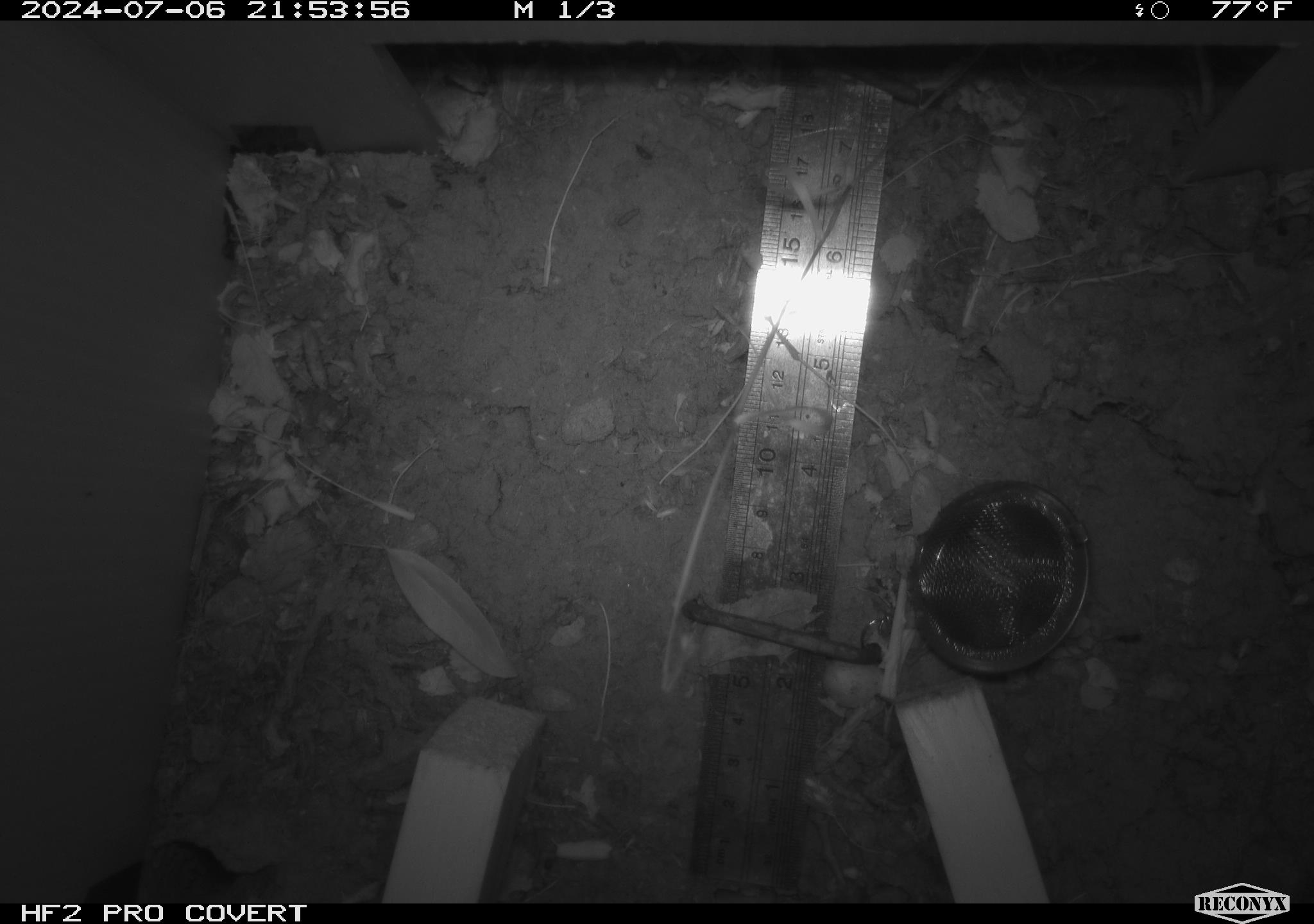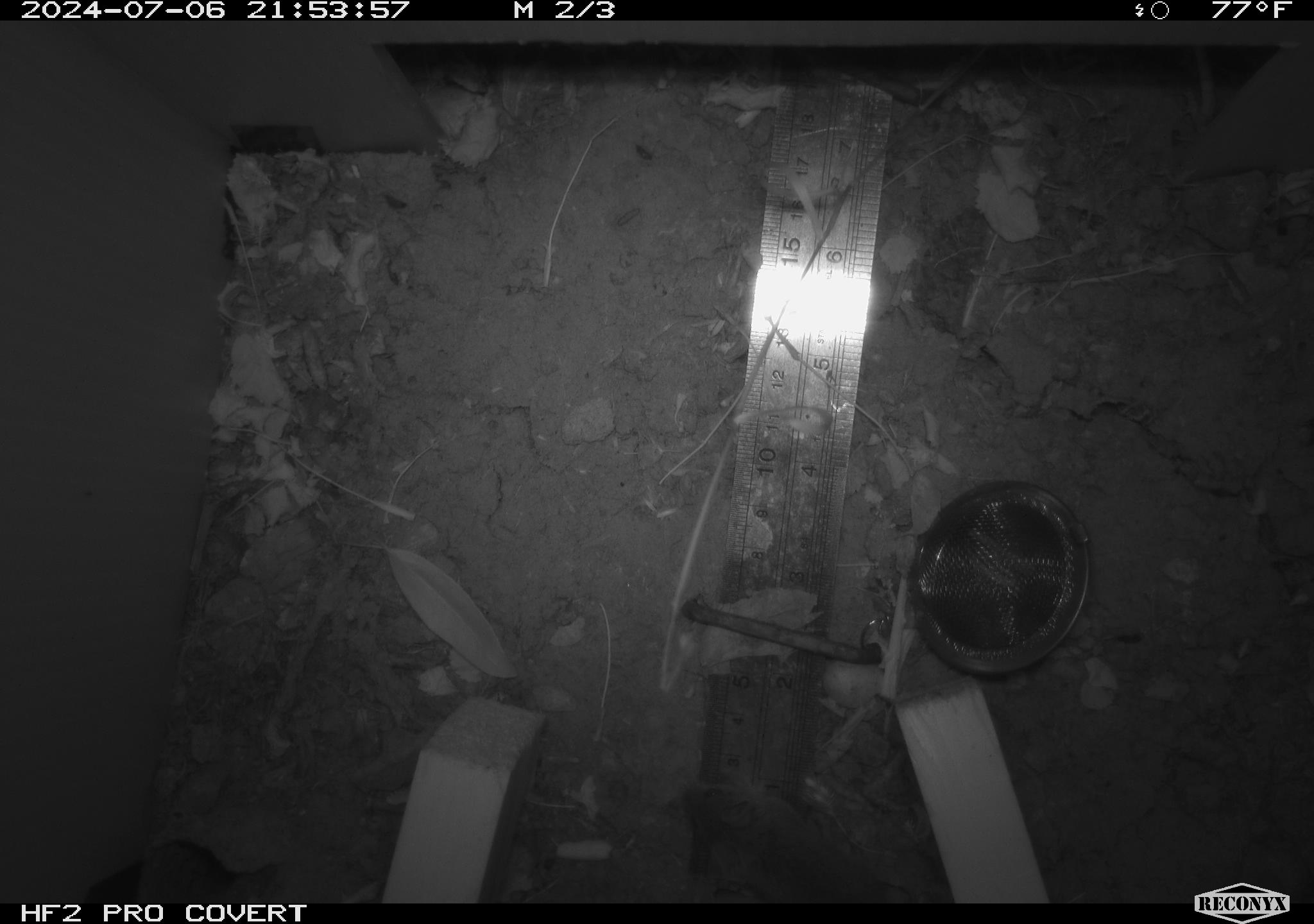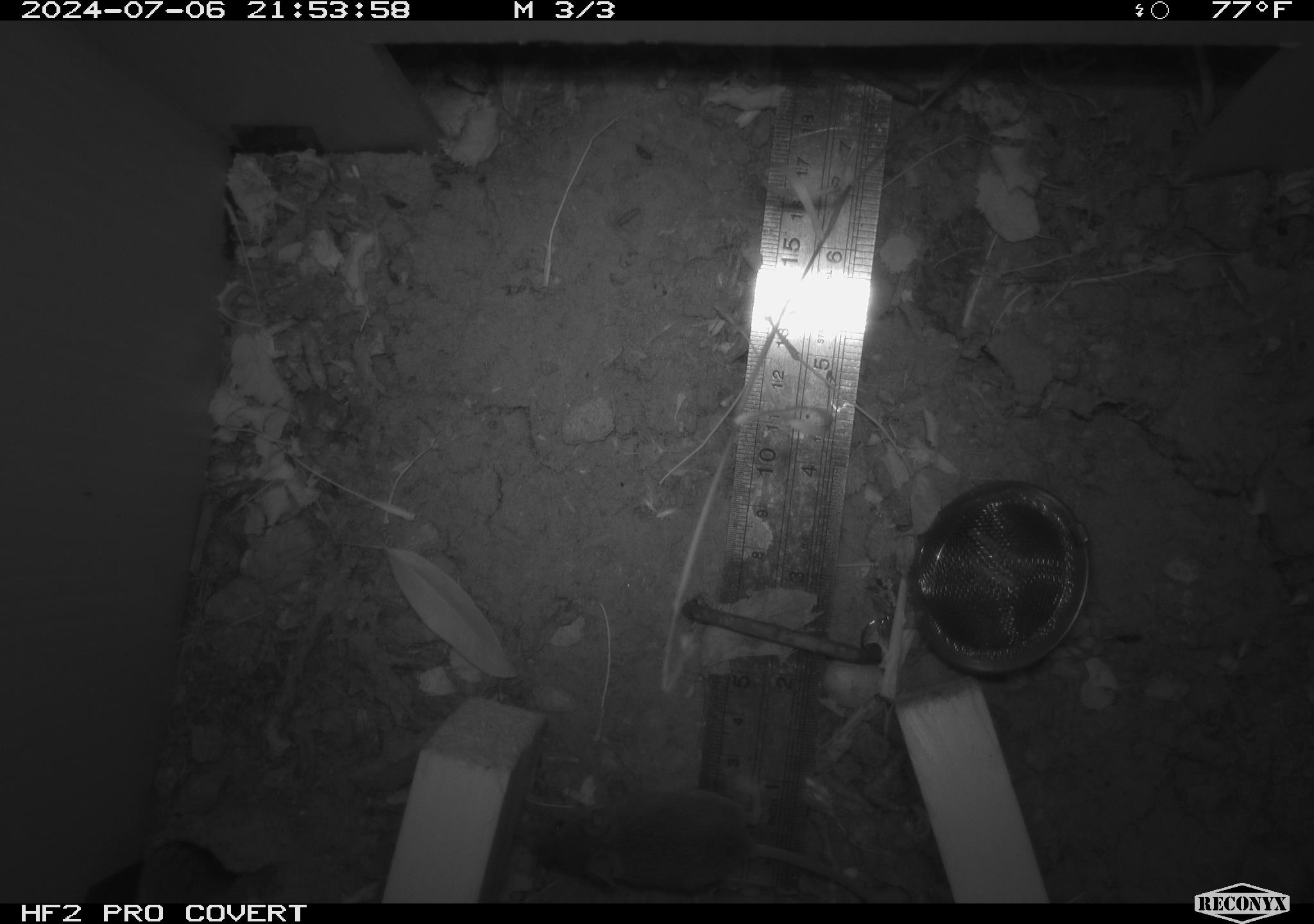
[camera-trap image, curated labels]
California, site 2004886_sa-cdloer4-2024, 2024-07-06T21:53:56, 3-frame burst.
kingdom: Animalia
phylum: Chordata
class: Mammalia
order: Rodentia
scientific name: Rodentia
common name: rodent